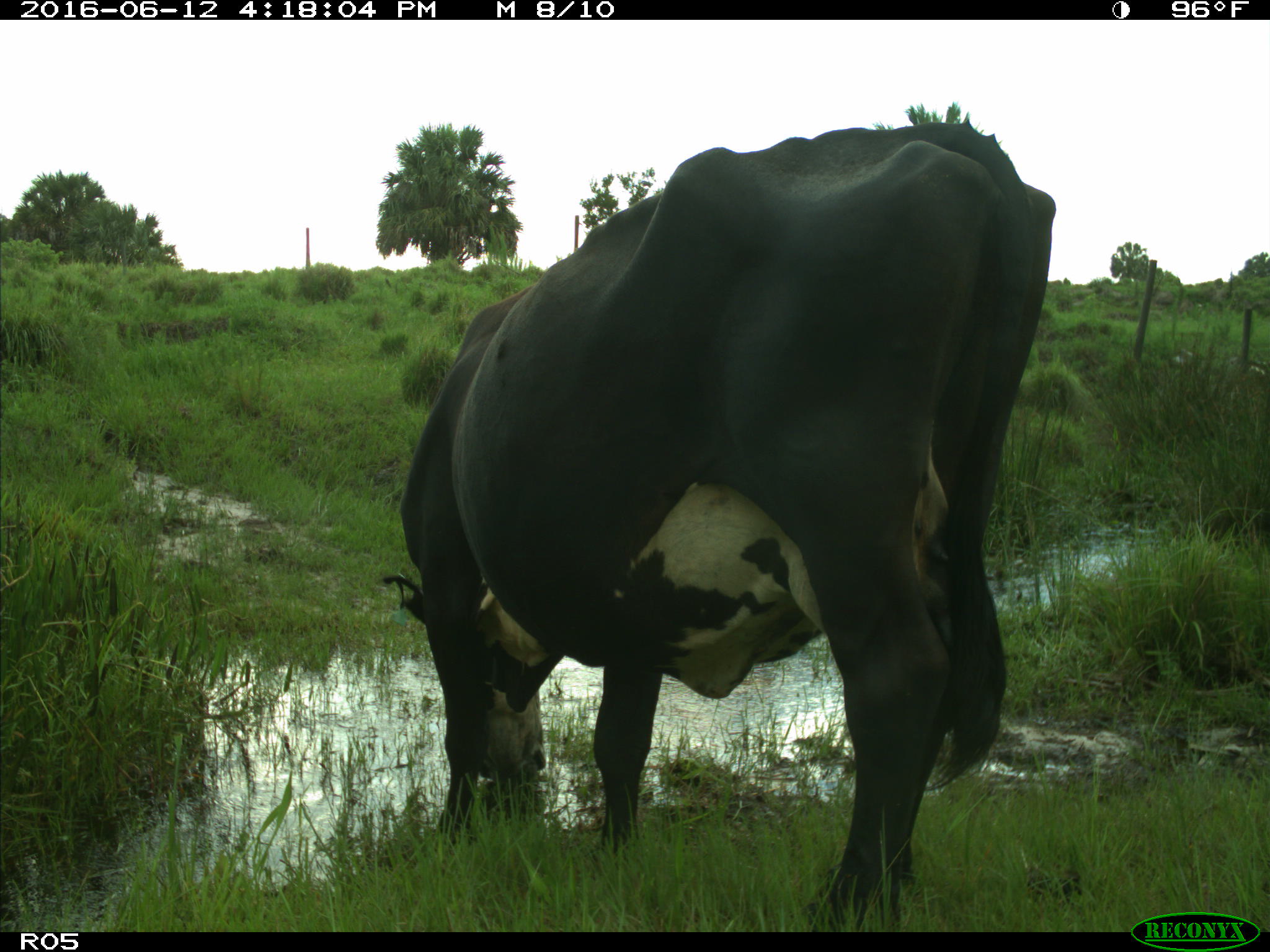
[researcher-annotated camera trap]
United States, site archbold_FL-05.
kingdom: Animalia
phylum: Chordata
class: Mammalia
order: Artiodactyla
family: Bovidae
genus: Bos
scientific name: Bos taurus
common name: domestic cow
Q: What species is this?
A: Bos taurus (domestic cow).